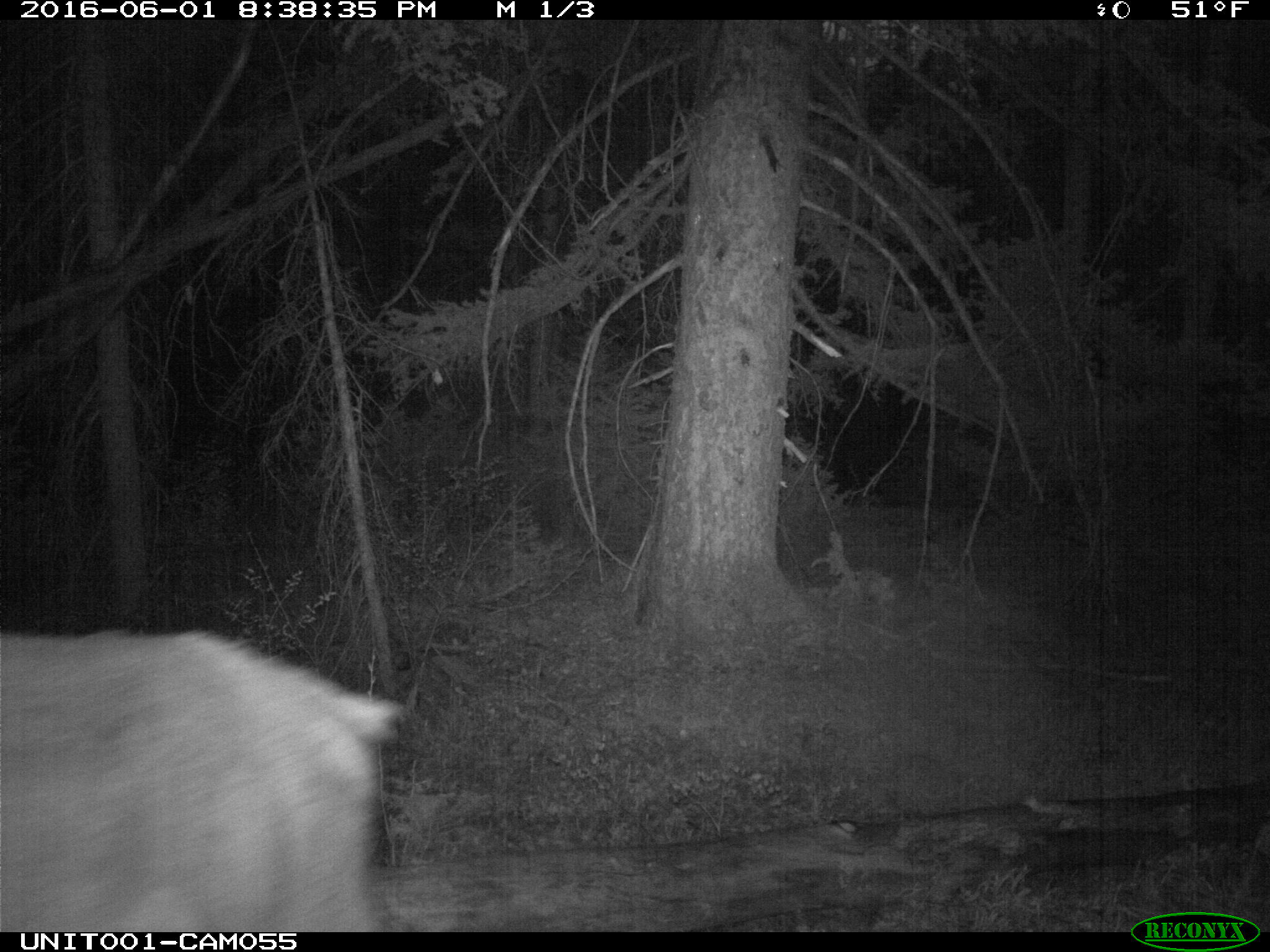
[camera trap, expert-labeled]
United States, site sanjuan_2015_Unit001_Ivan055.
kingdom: Animalia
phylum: Chordata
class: Mammalia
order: Artiodactyla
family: Cervidae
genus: Cervus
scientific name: Cervus elaphus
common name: red deer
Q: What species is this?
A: Cervus elaphus (red deer).